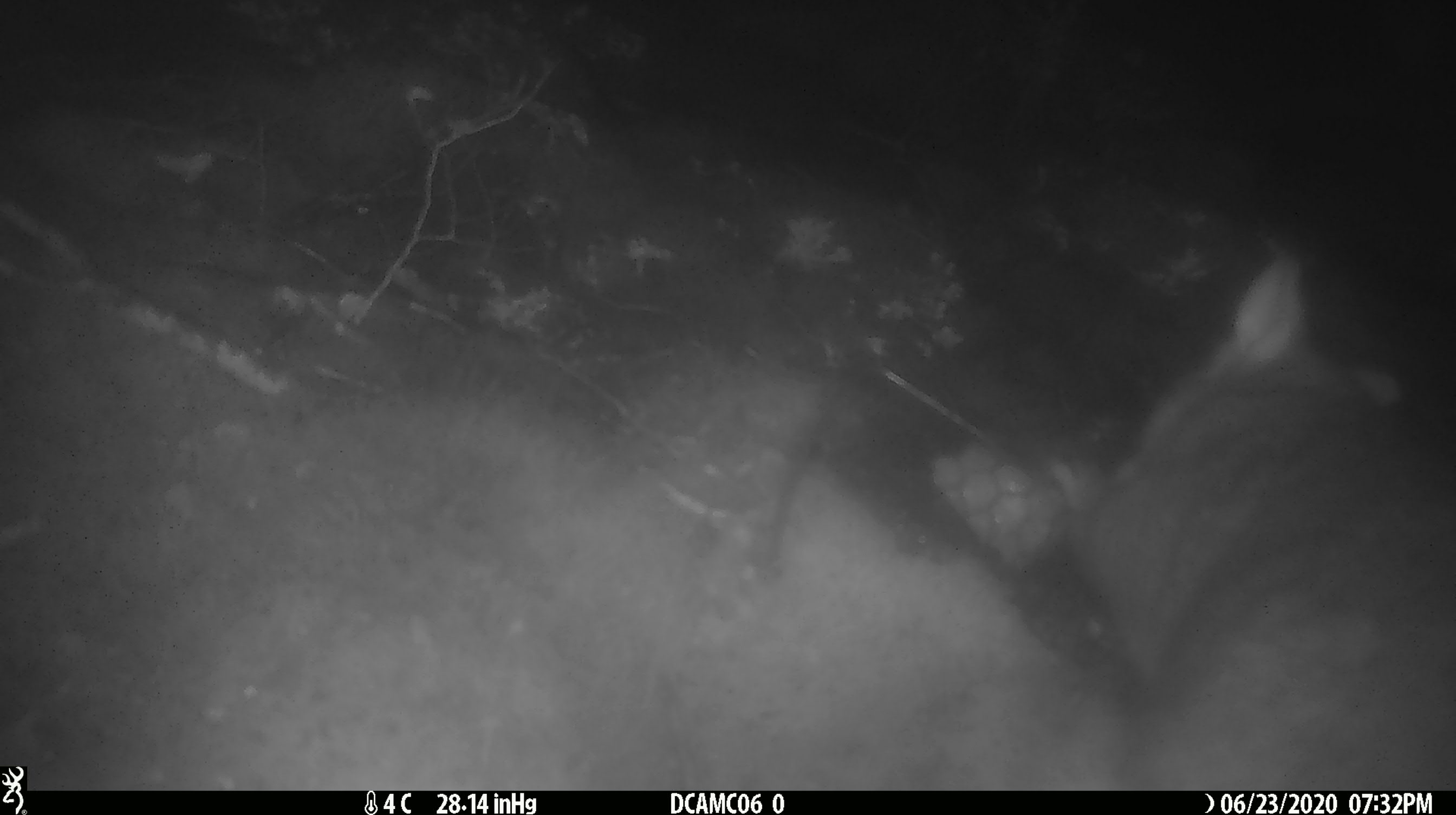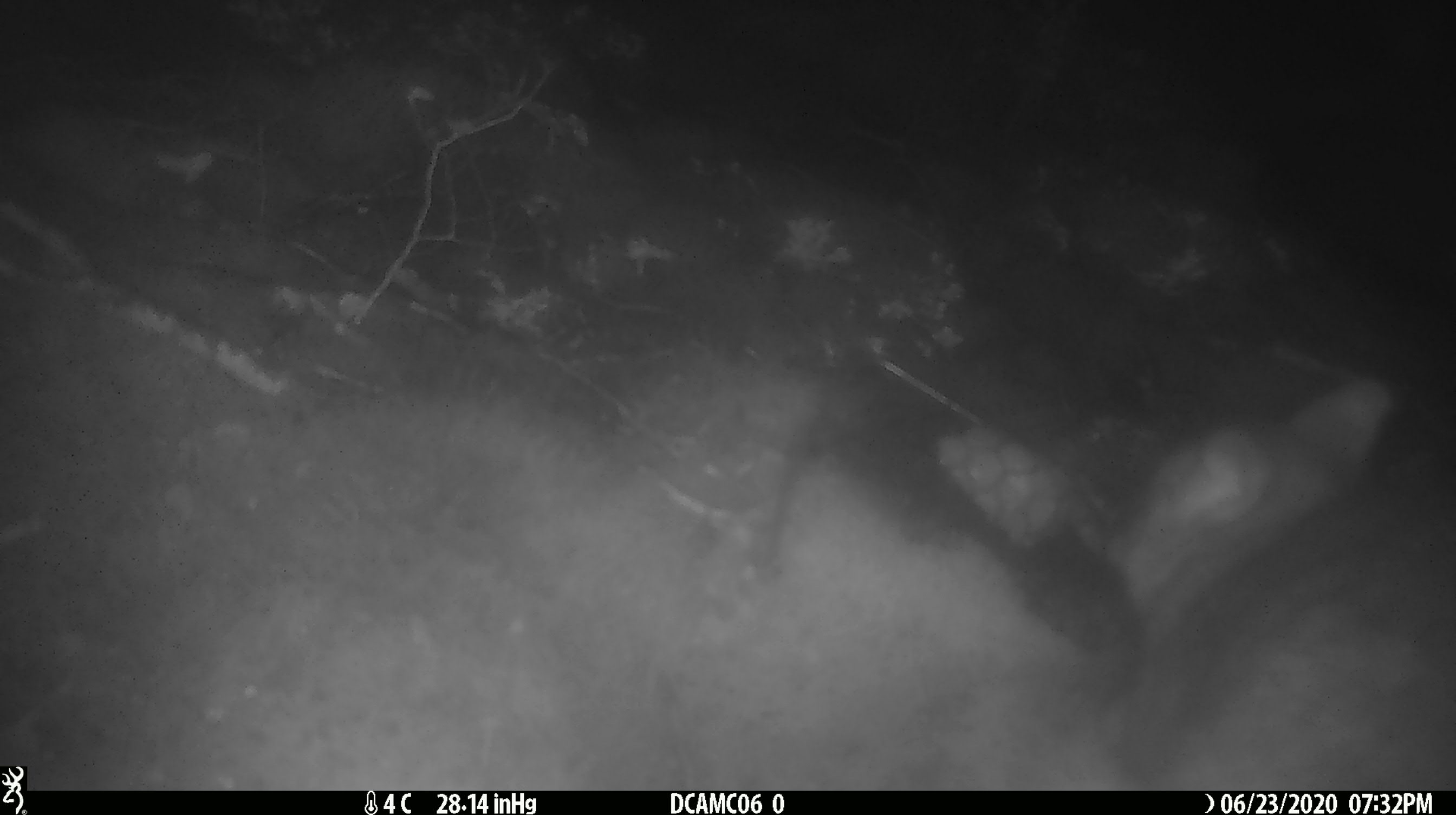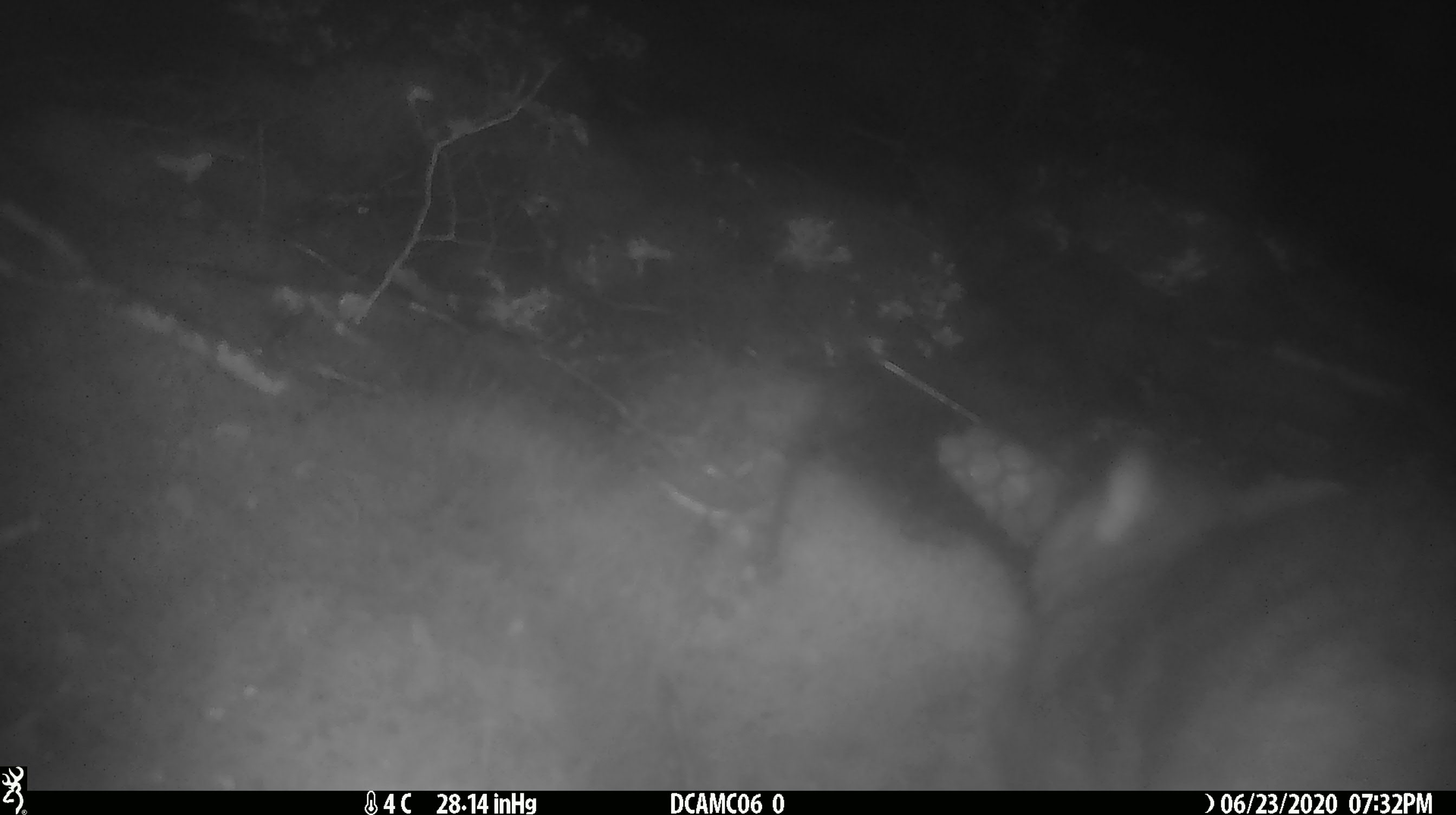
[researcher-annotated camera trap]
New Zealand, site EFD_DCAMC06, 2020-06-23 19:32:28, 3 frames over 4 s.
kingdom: Animalia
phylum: Chordata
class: Mammalia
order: Diprotodontia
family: Phalangeridae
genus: Trichosurus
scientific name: Trichosurus vulpecula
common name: common brushtail possum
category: possum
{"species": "possum (common brushtail possum) (Trichosurus vulpecula)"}